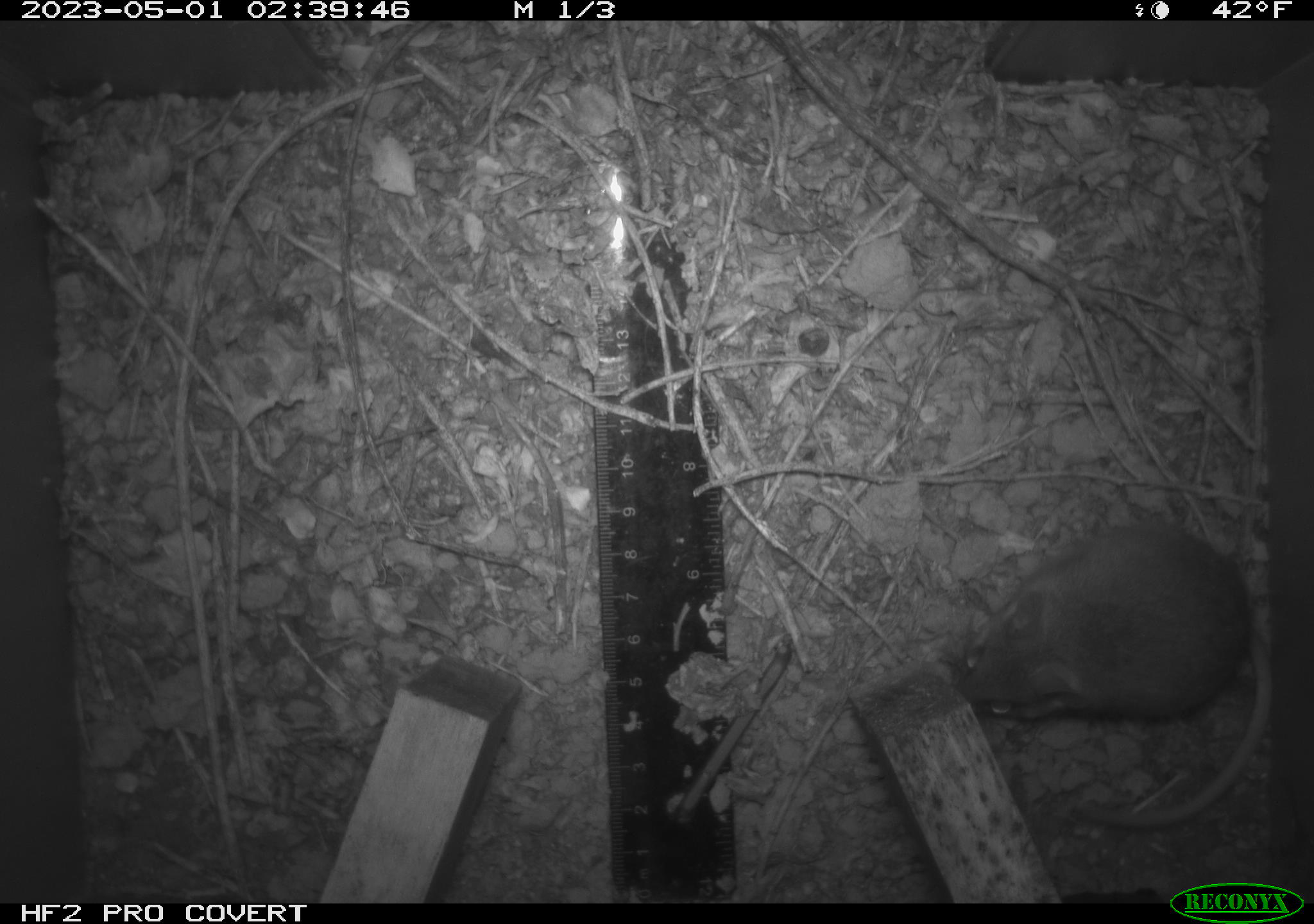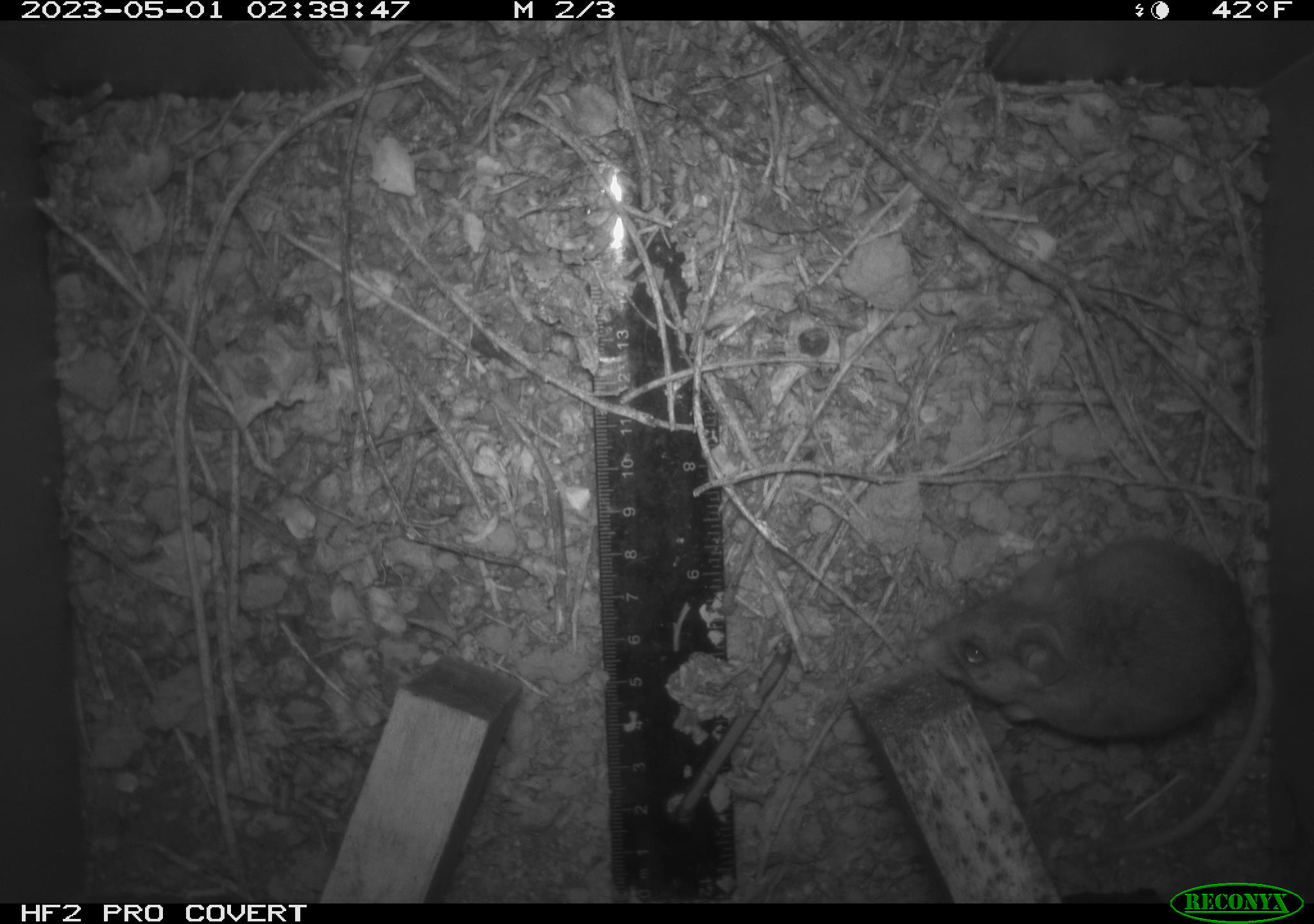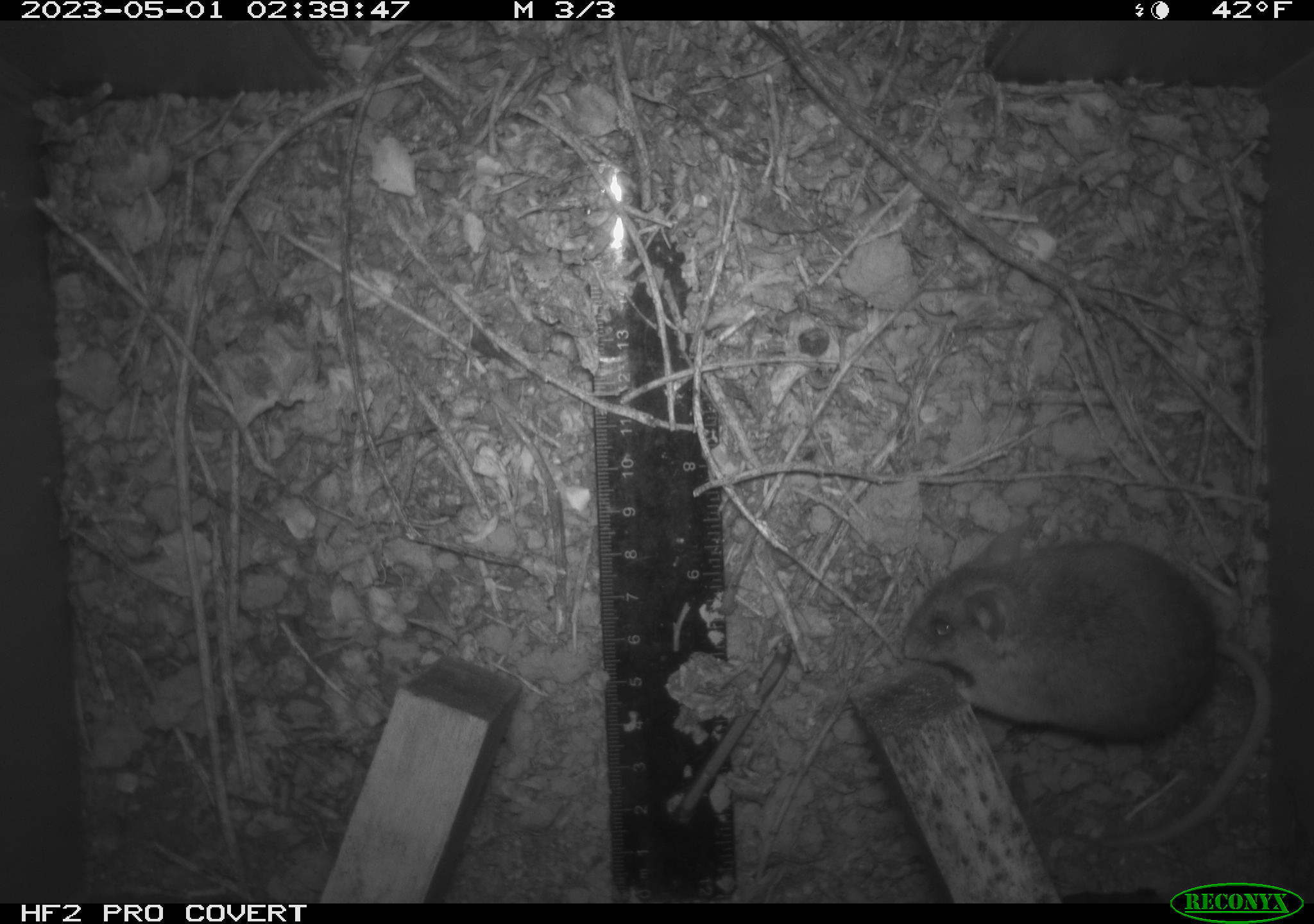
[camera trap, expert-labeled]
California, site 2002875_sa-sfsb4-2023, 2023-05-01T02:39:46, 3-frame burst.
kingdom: Animalia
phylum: Chordata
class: Mammalia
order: Rodentia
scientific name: Rodentia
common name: mouse species